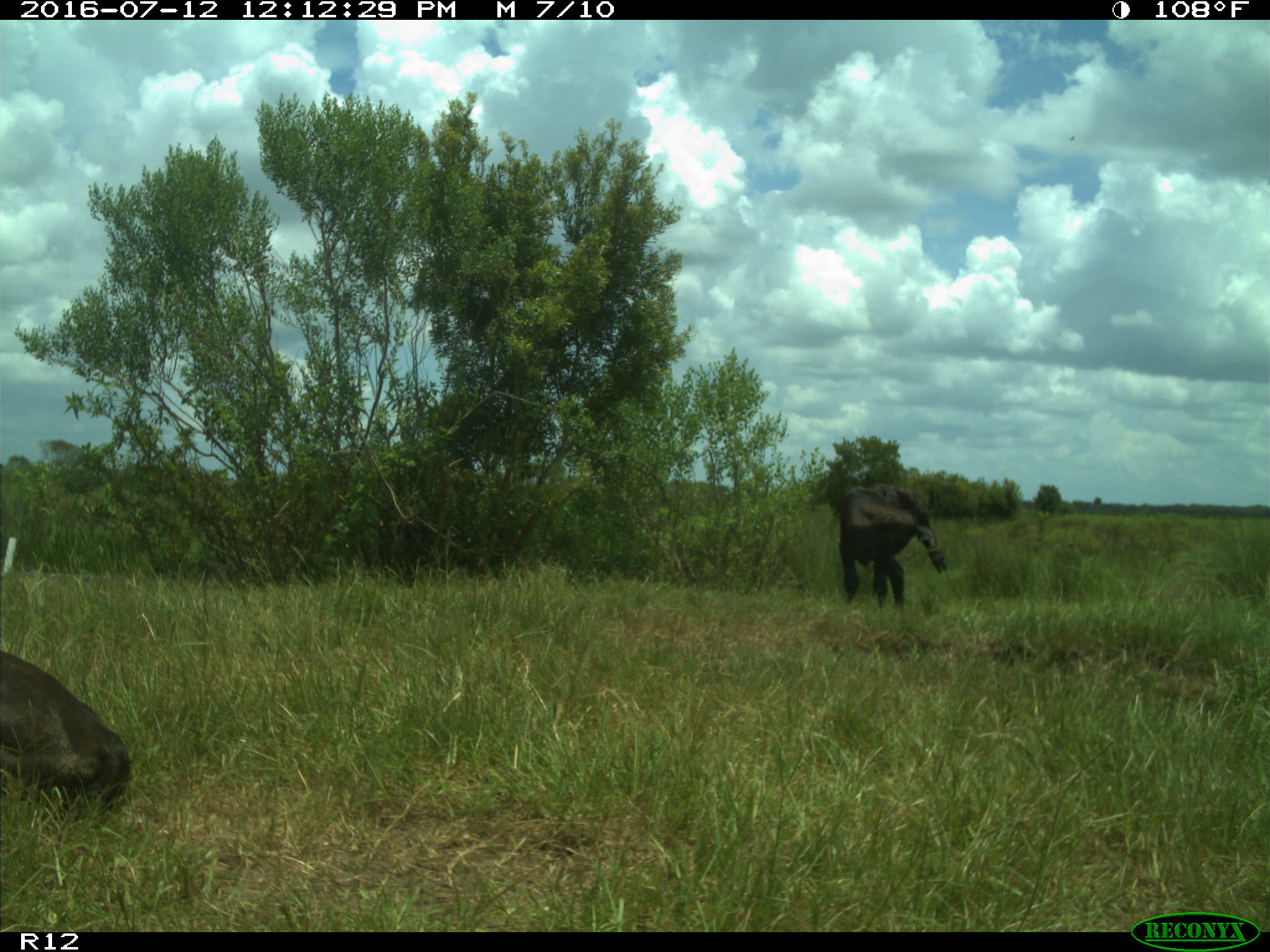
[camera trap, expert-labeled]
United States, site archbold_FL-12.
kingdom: Animalia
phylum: Chordata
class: Mammalia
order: Artiodactyla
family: Bovidae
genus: Bos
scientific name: Bos taurus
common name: domestic cow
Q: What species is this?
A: Bos taurus (domestic cow).